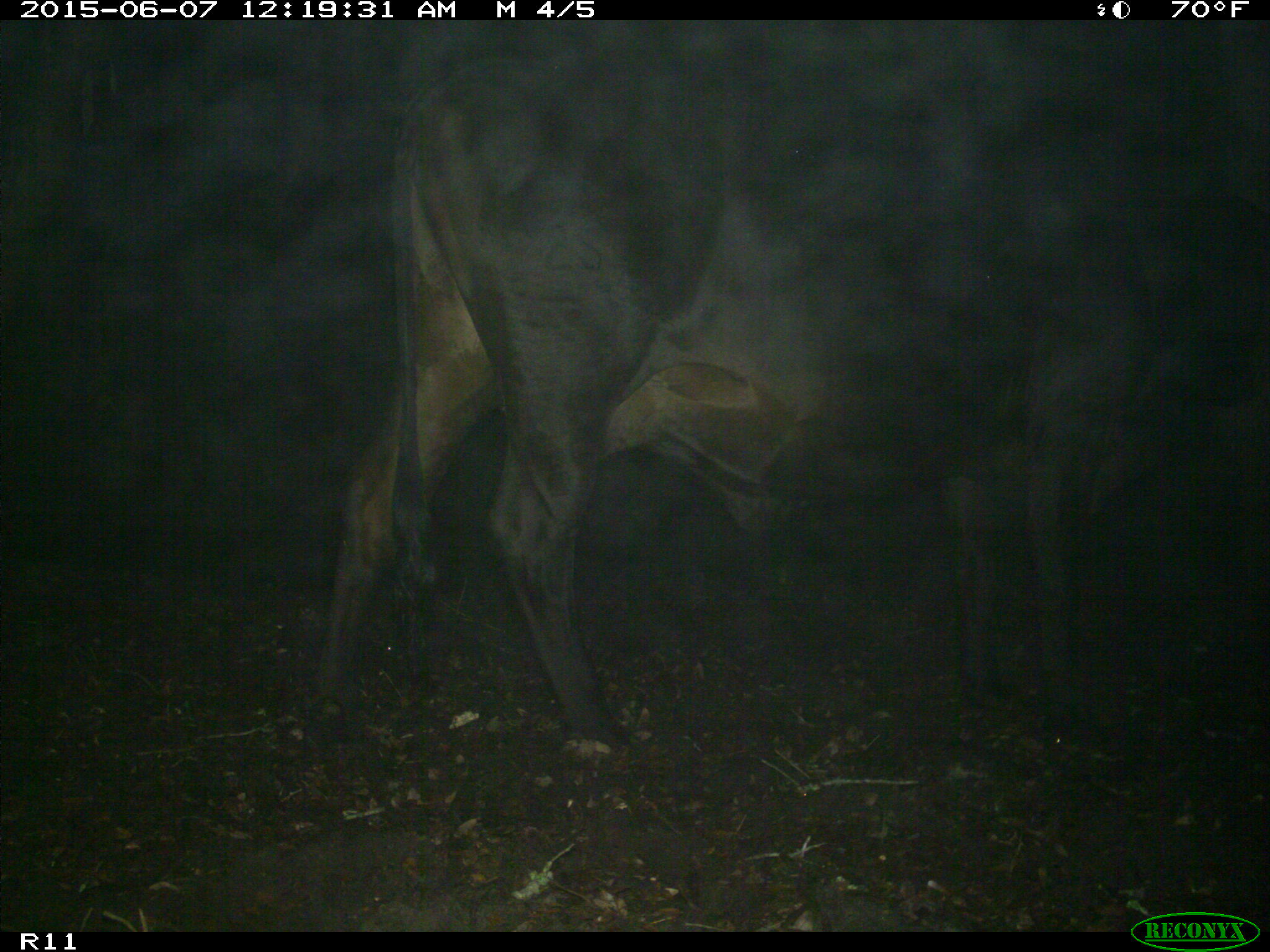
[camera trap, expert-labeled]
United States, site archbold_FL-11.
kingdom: Animalia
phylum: Chordata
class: Mammalia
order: Artiodactyla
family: Bovidae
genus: Bos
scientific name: Bos taurus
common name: domestic cow